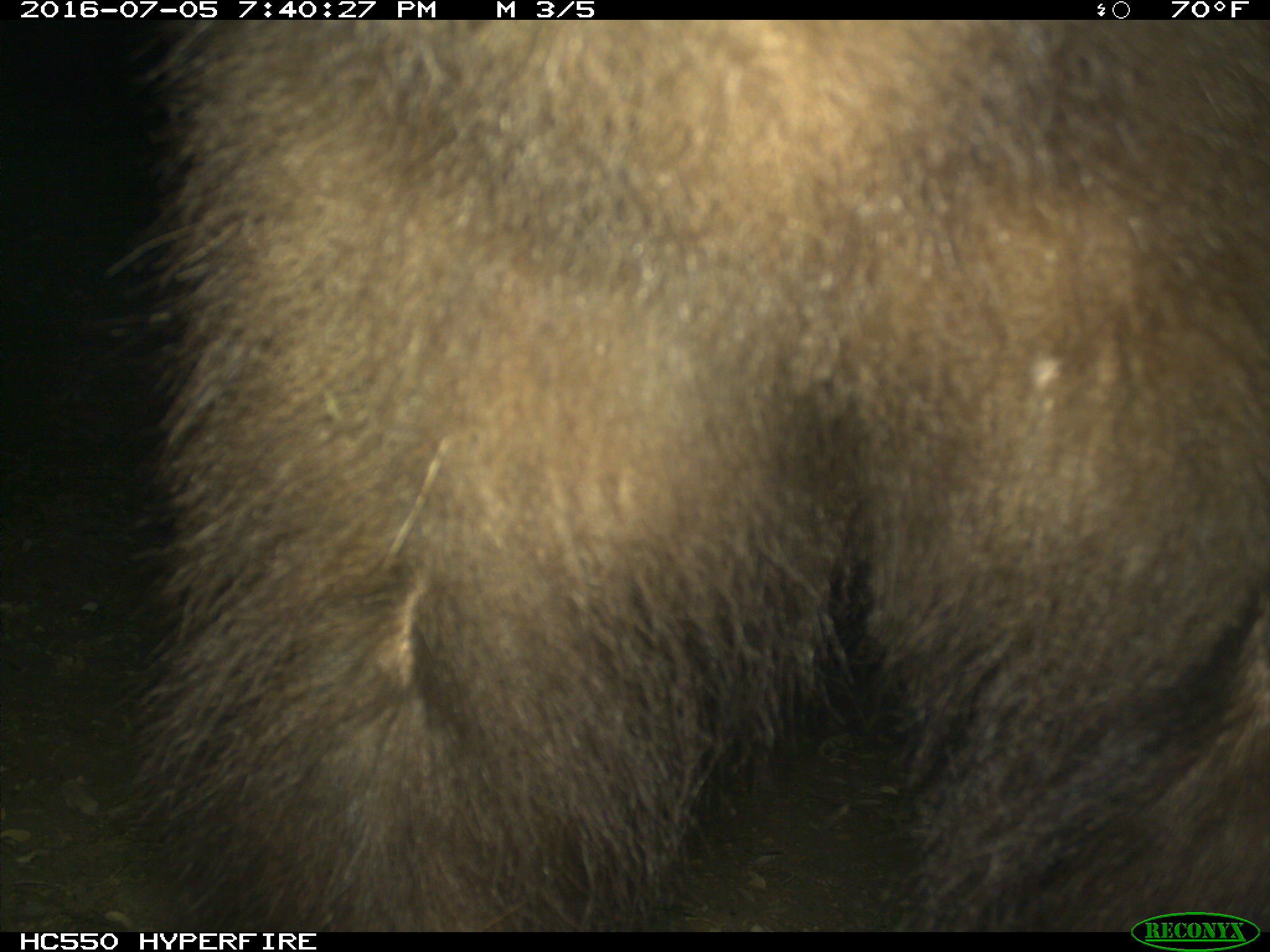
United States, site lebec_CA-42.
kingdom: Animalia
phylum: Chordata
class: Mammalia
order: Carnivora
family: Ursidae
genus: Ursus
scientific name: Ursus americanus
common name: american black bear